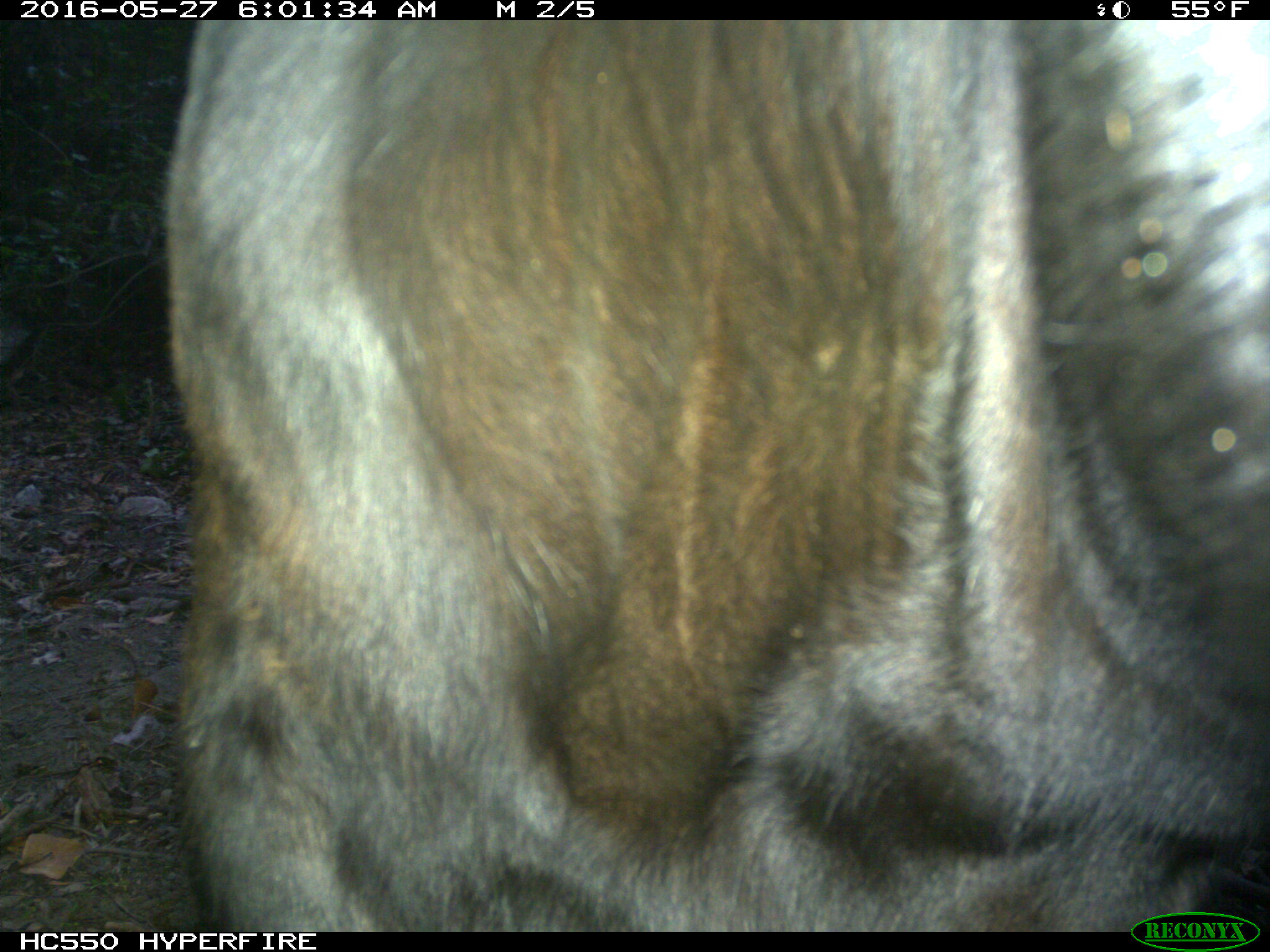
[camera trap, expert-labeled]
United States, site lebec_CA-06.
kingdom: Animalia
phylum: Chordata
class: Mammalia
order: Artiodactyla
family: Bovidae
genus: Bos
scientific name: Bos taurus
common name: domestic cow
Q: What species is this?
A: Bos taurus (domestic cow).